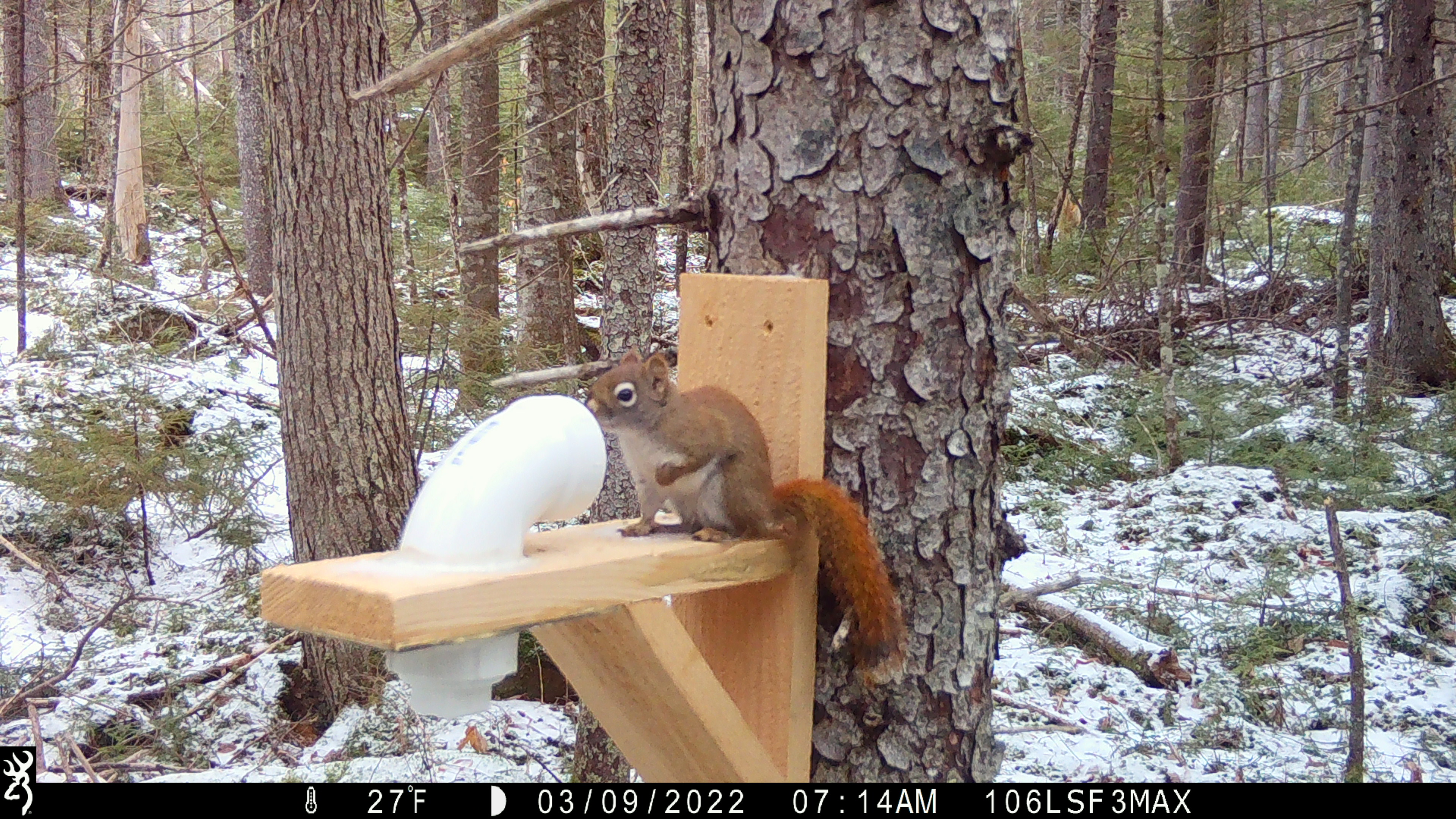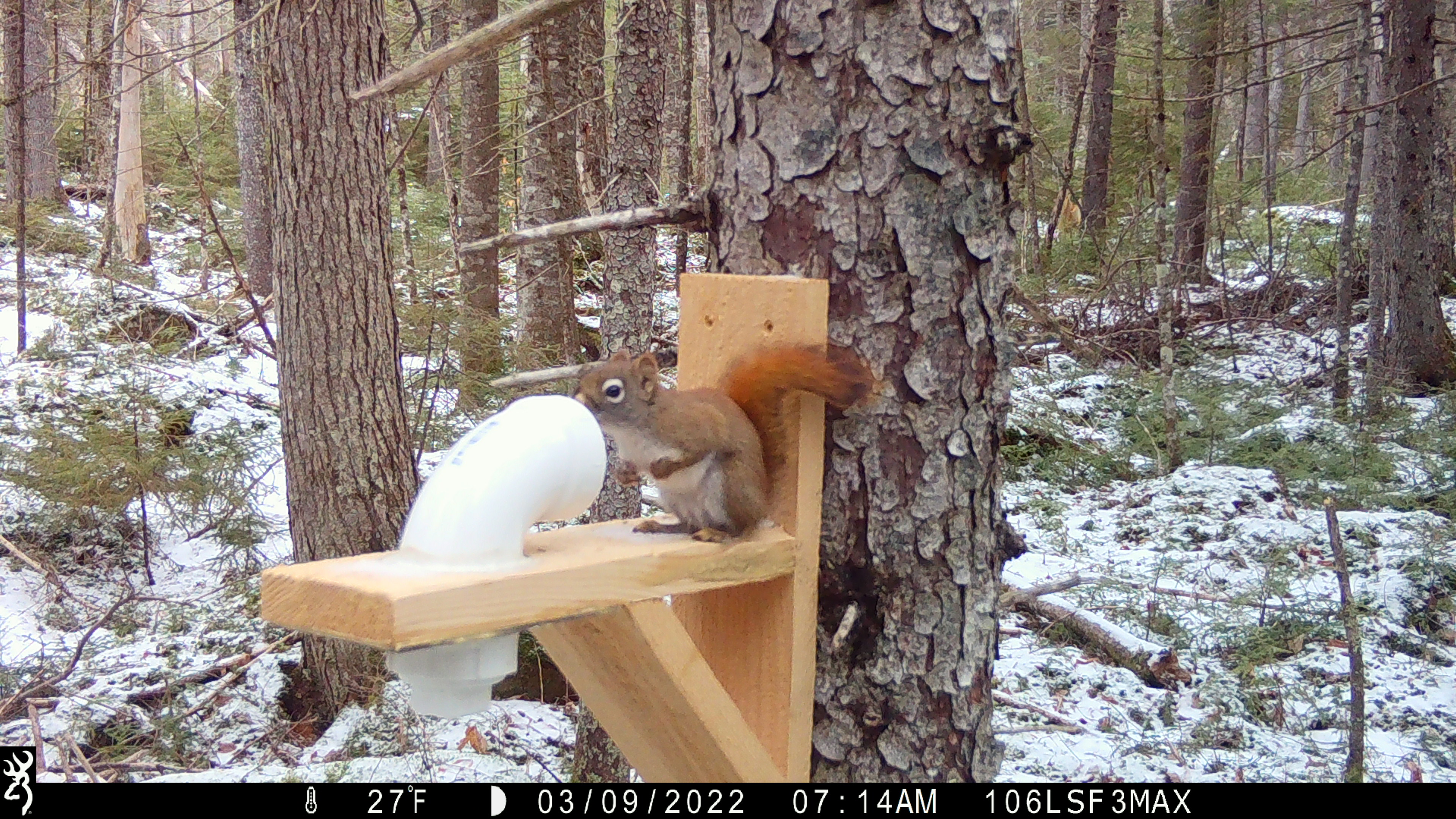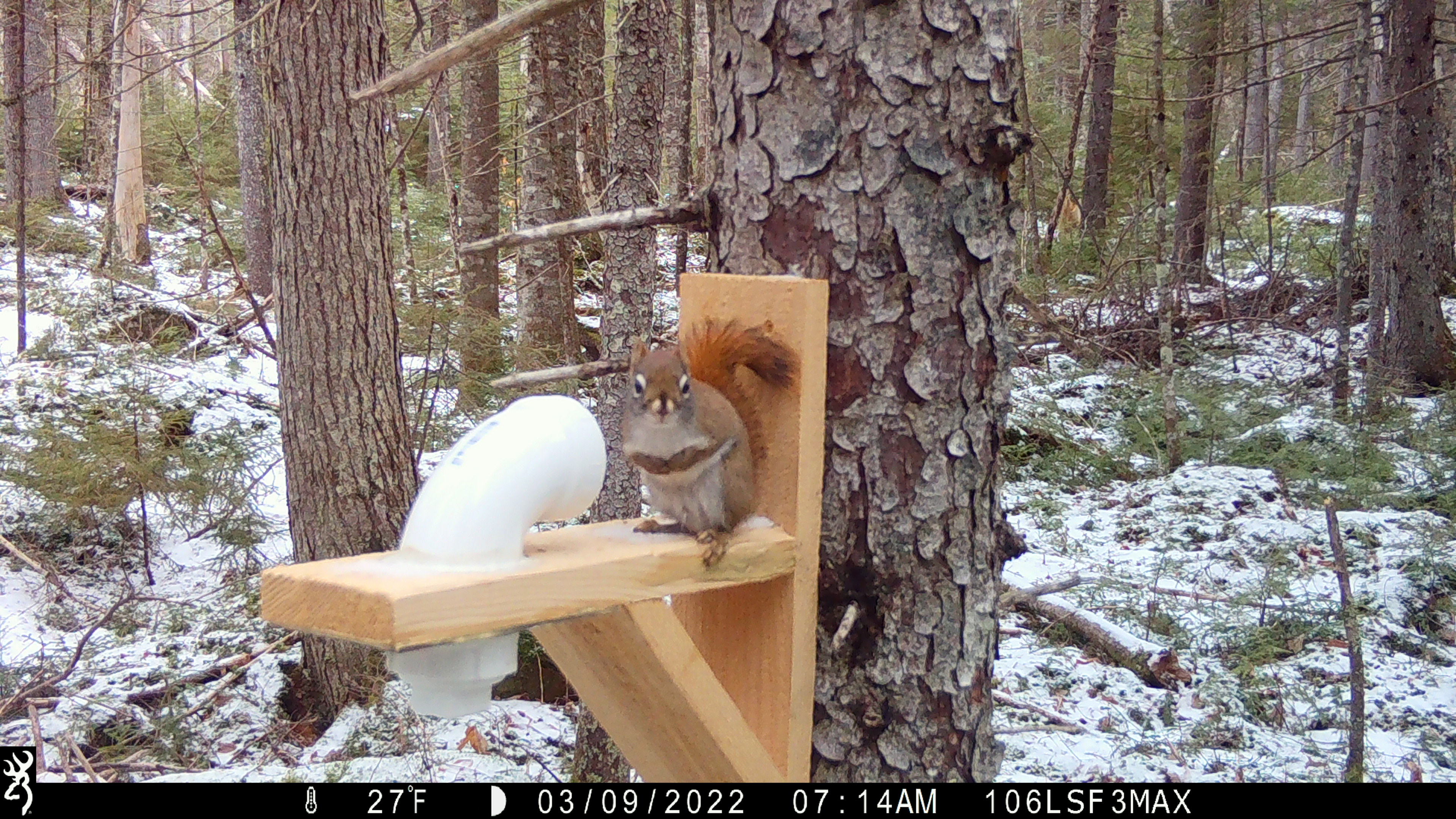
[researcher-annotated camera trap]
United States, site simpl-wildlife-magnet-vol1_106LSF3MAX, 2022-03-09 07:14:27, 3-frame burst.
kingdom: Animalia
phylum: Chordata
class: Mammalia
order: Rodentia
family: Sciuridae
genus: Tamiasciurus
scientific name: Tamiasciurus hudsonicus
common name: red squirrel